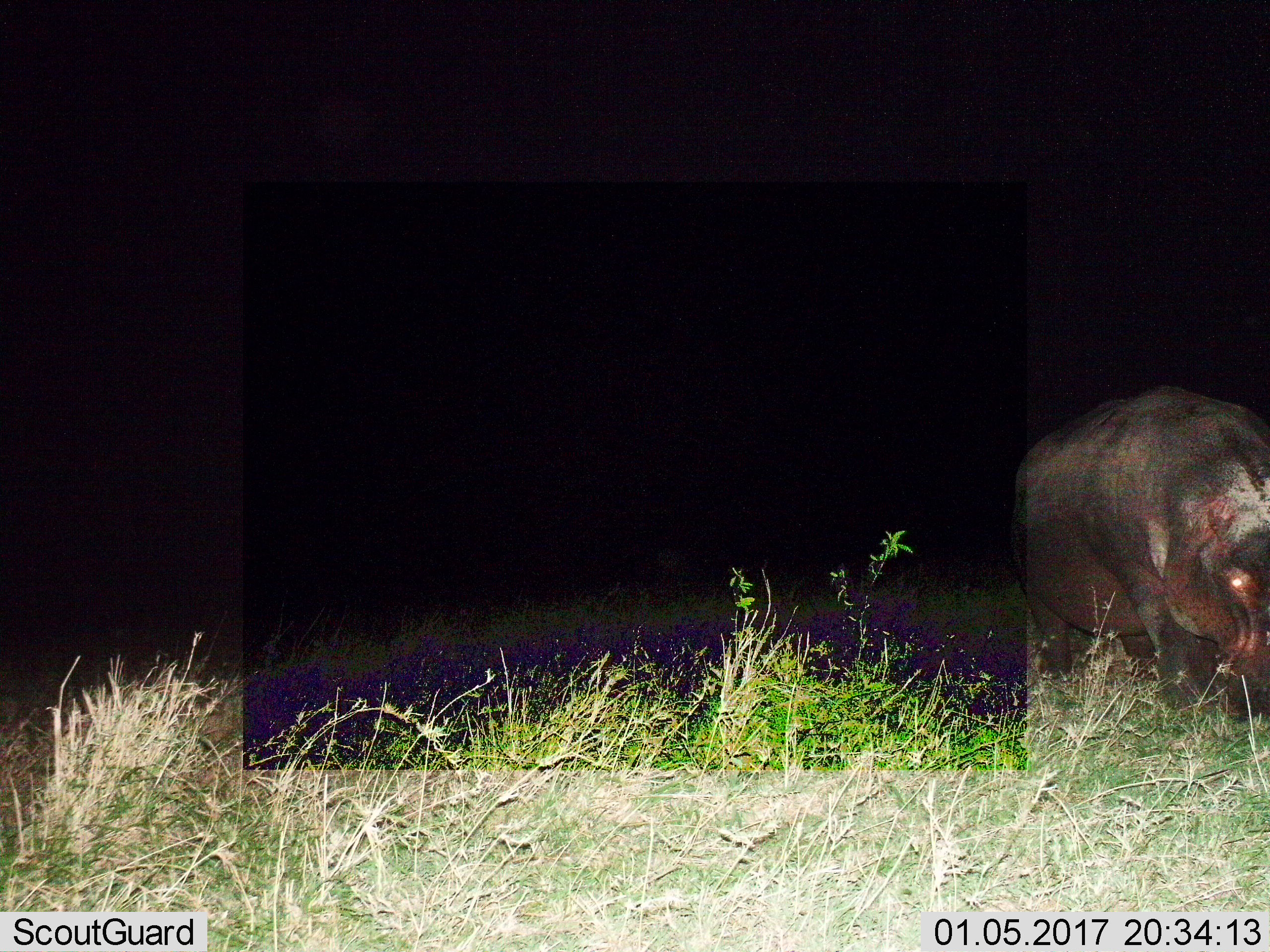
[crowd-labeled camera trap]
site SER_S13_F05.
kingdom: Animalia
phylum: Chordata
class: Mammalia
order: Artiodactyla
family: Hippopotamidae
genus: Hippopotamus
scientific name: Hippopotamus amphibius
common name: hippopotamus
Hippopotamus (Hippopotamus amphibius), count 1. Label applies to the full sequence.